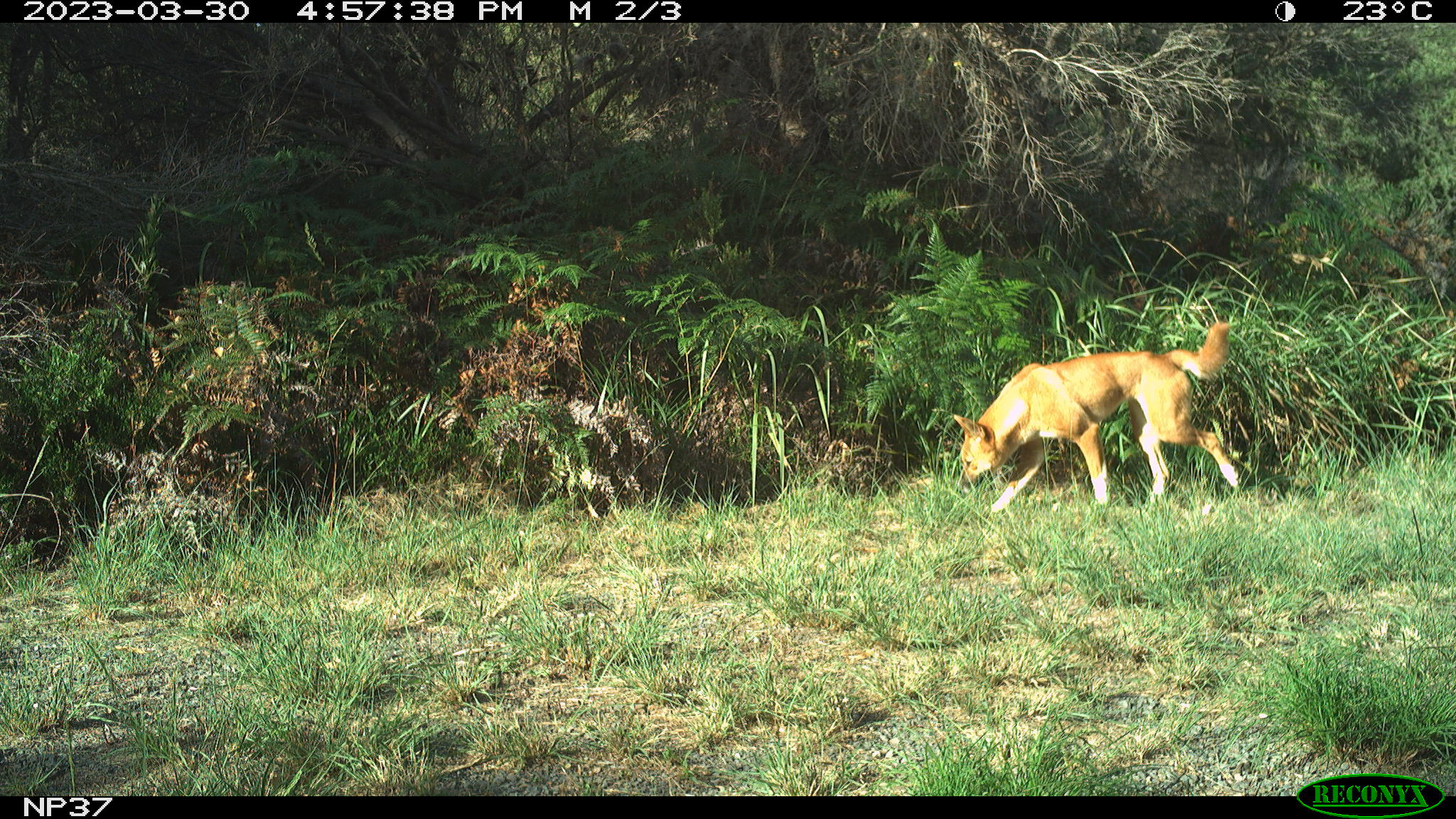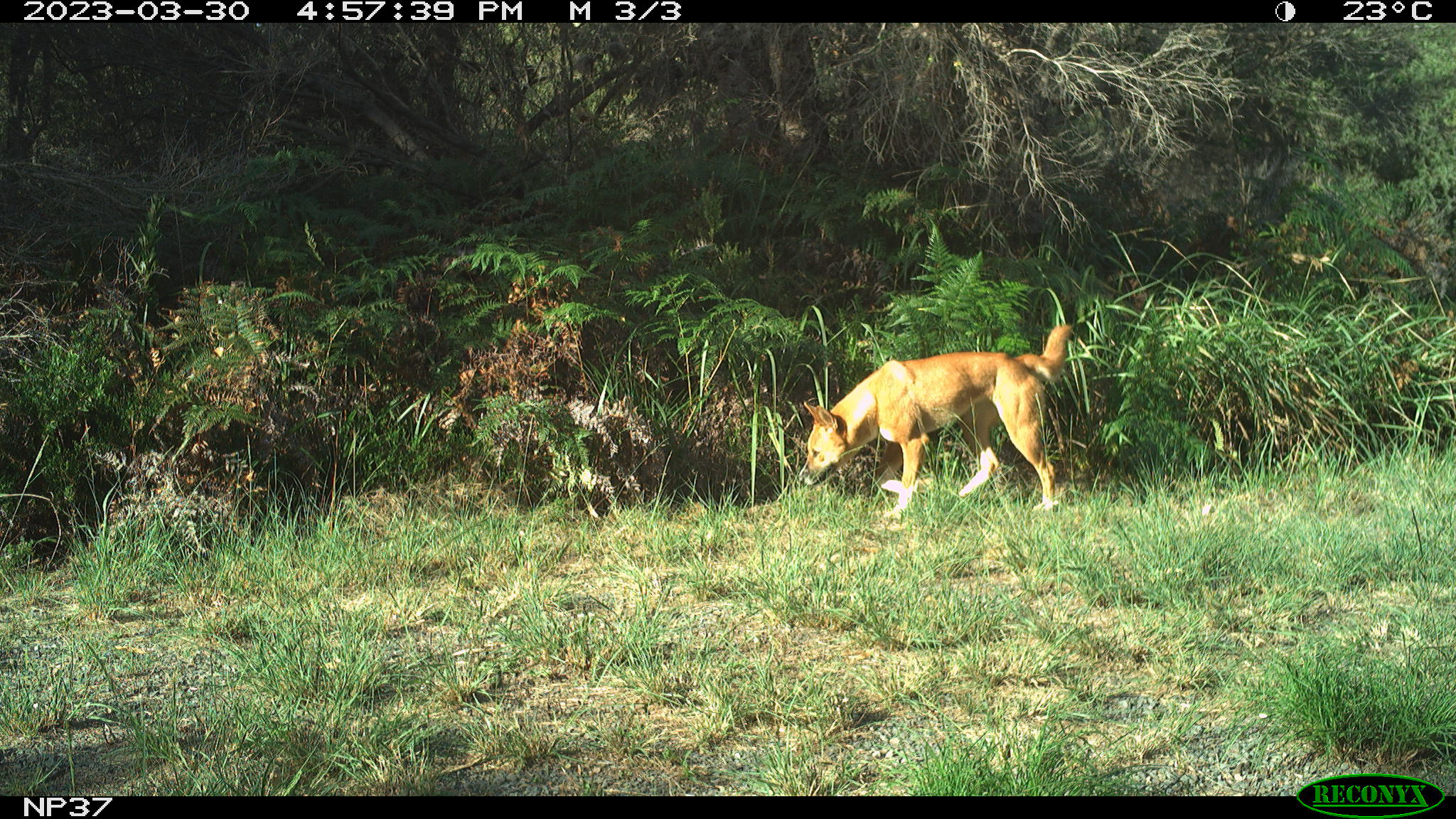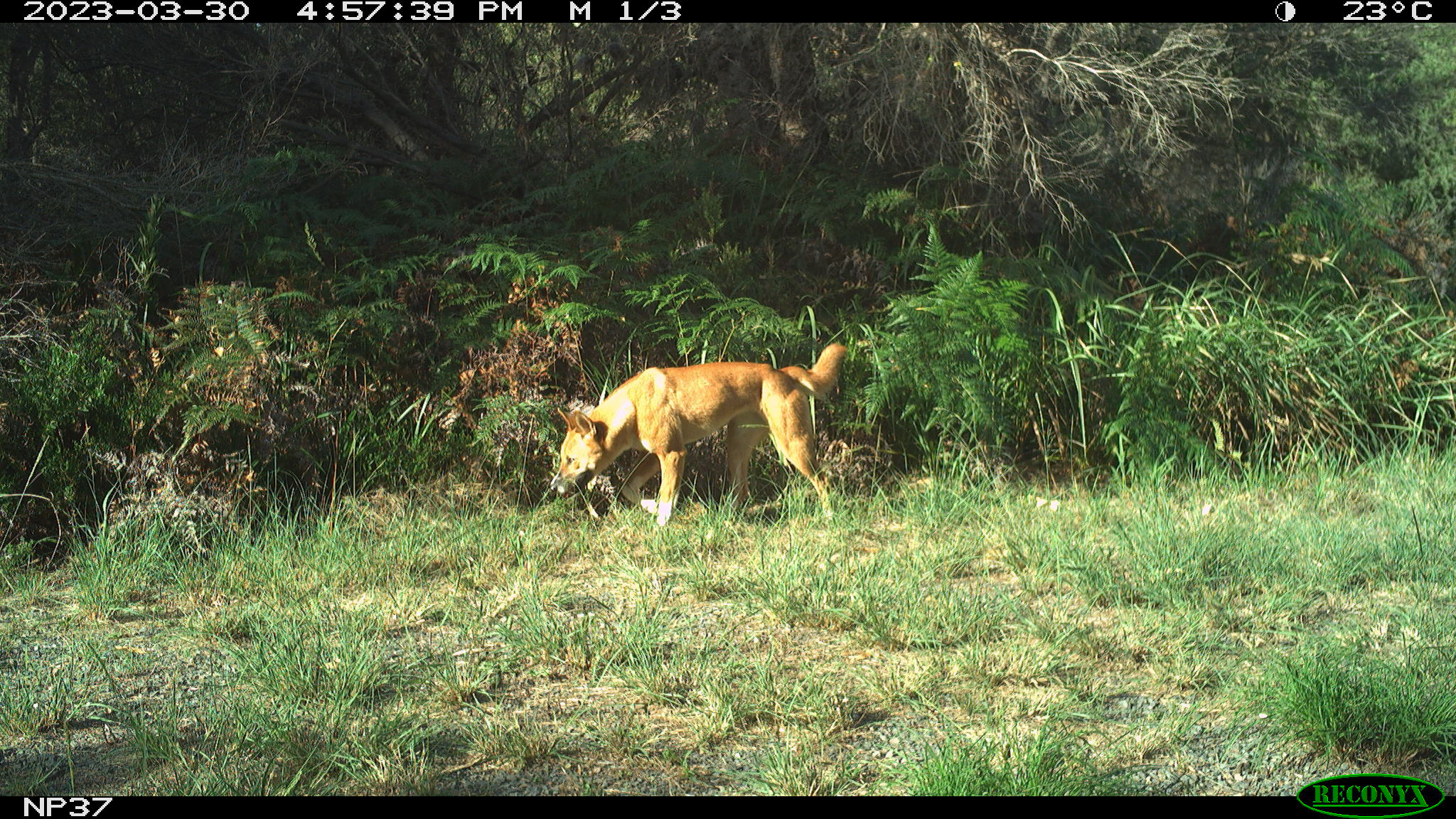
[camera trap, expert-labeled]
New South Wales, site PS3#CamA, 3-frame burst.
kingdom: Animalia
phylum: Chordata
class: Mammalia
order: Carnivora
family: Canidae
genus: Canis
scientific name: Canis familiaris dingo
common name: dingo